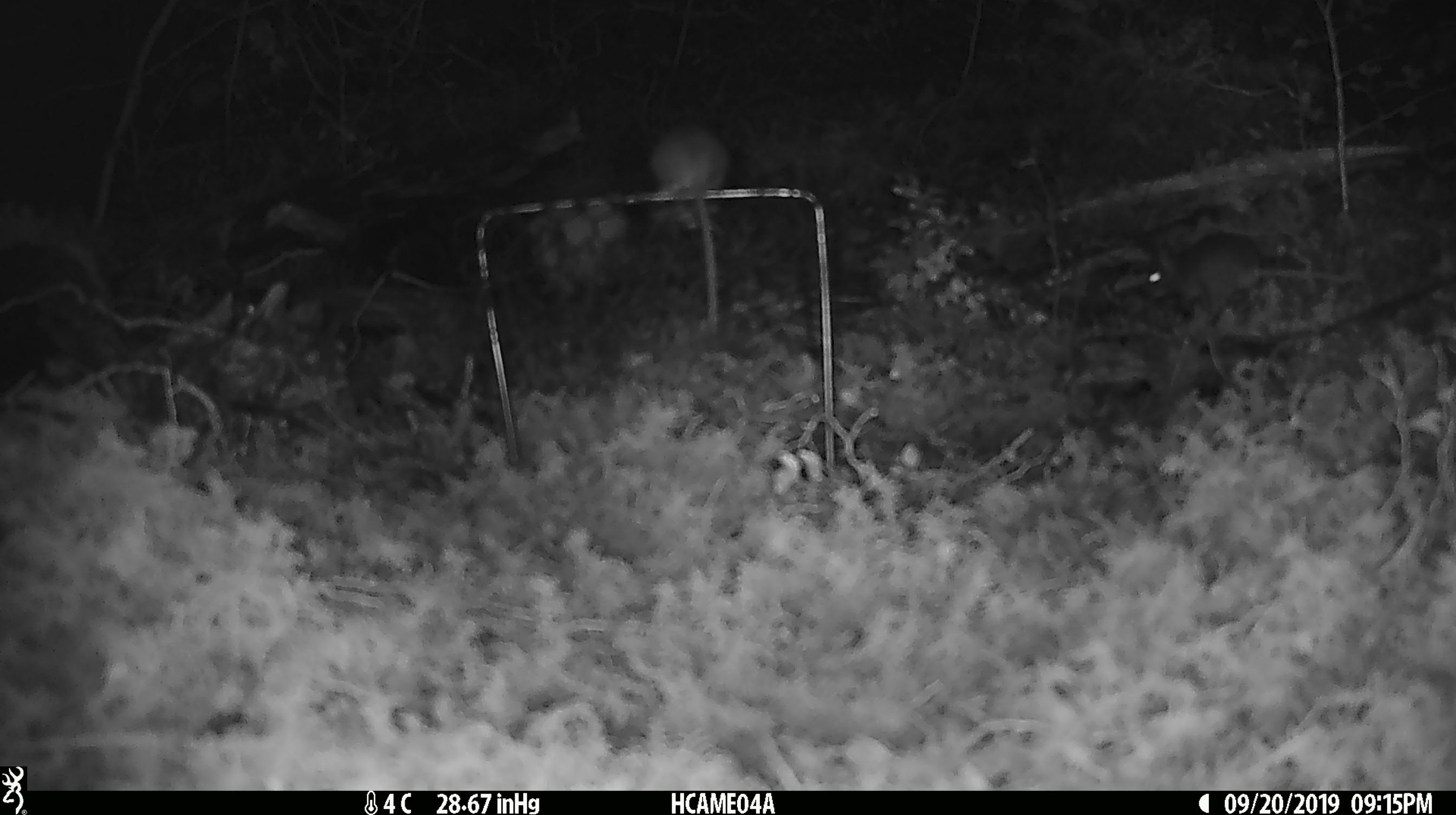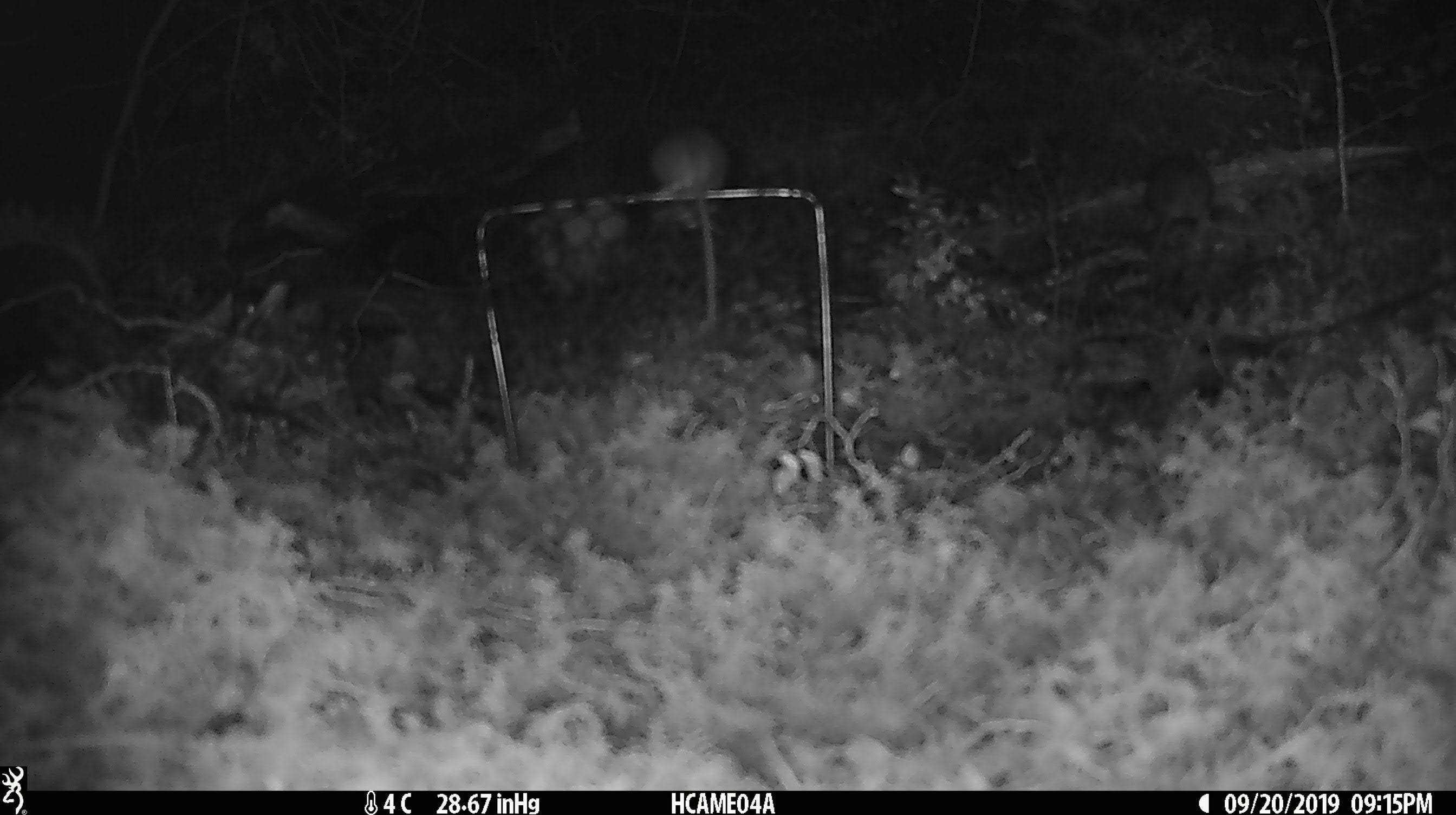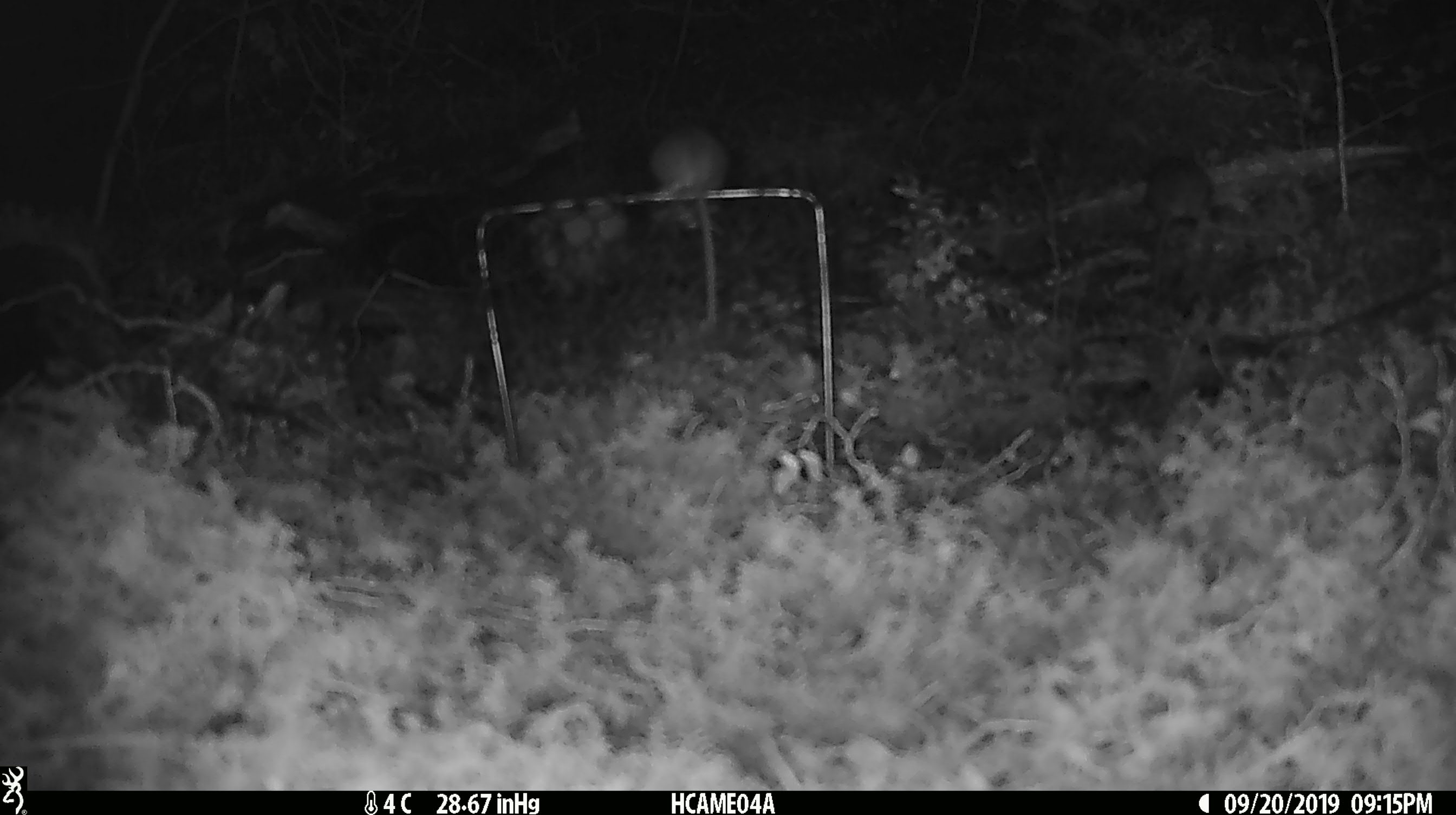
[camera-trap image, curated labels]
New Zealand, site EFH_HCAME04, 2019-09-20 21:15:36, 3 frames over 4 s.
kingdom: Animalia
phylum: Chordata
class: Mammalia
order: Rodentia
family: Muridae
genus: Mus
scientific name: Mus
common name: mouse